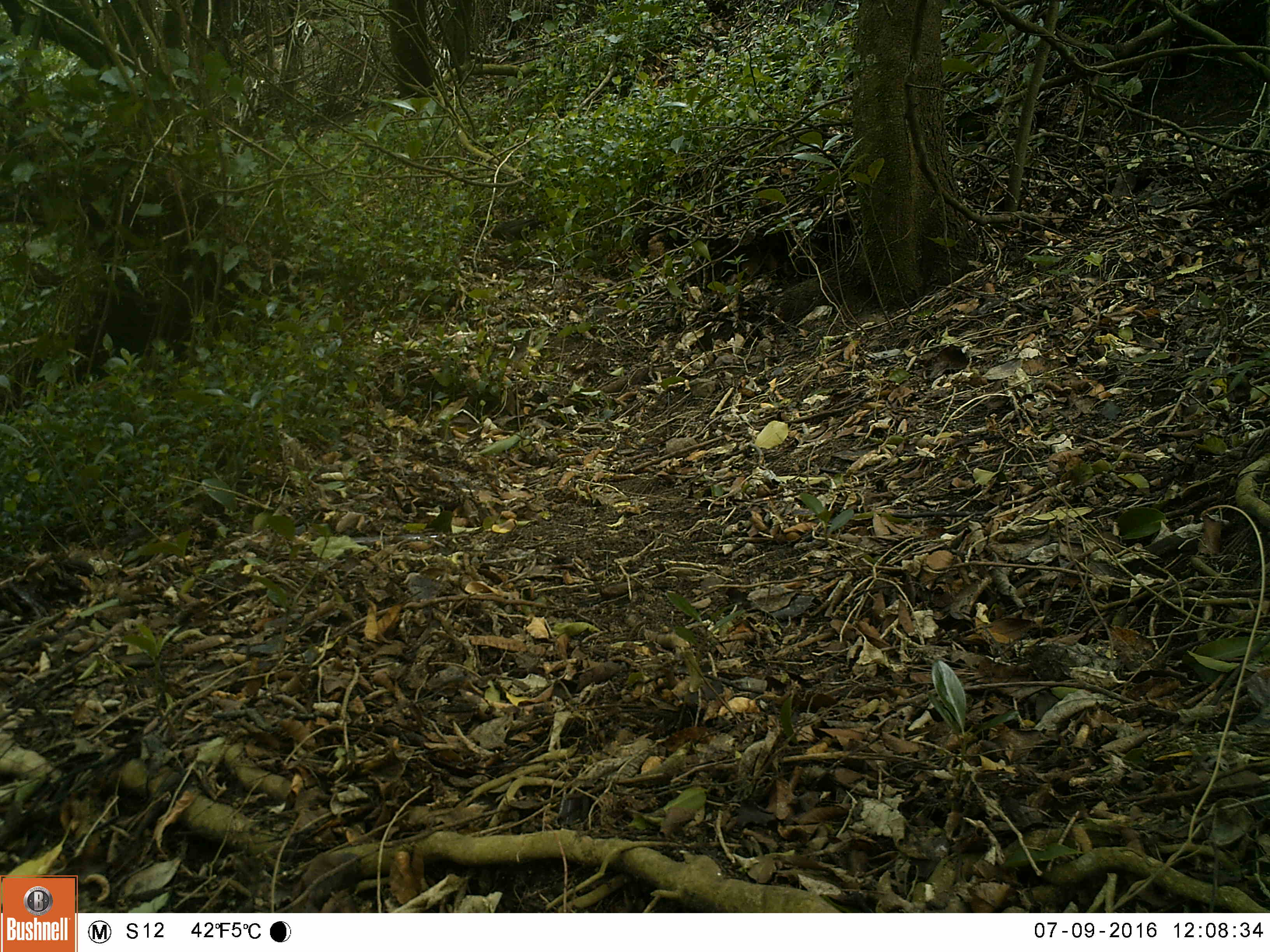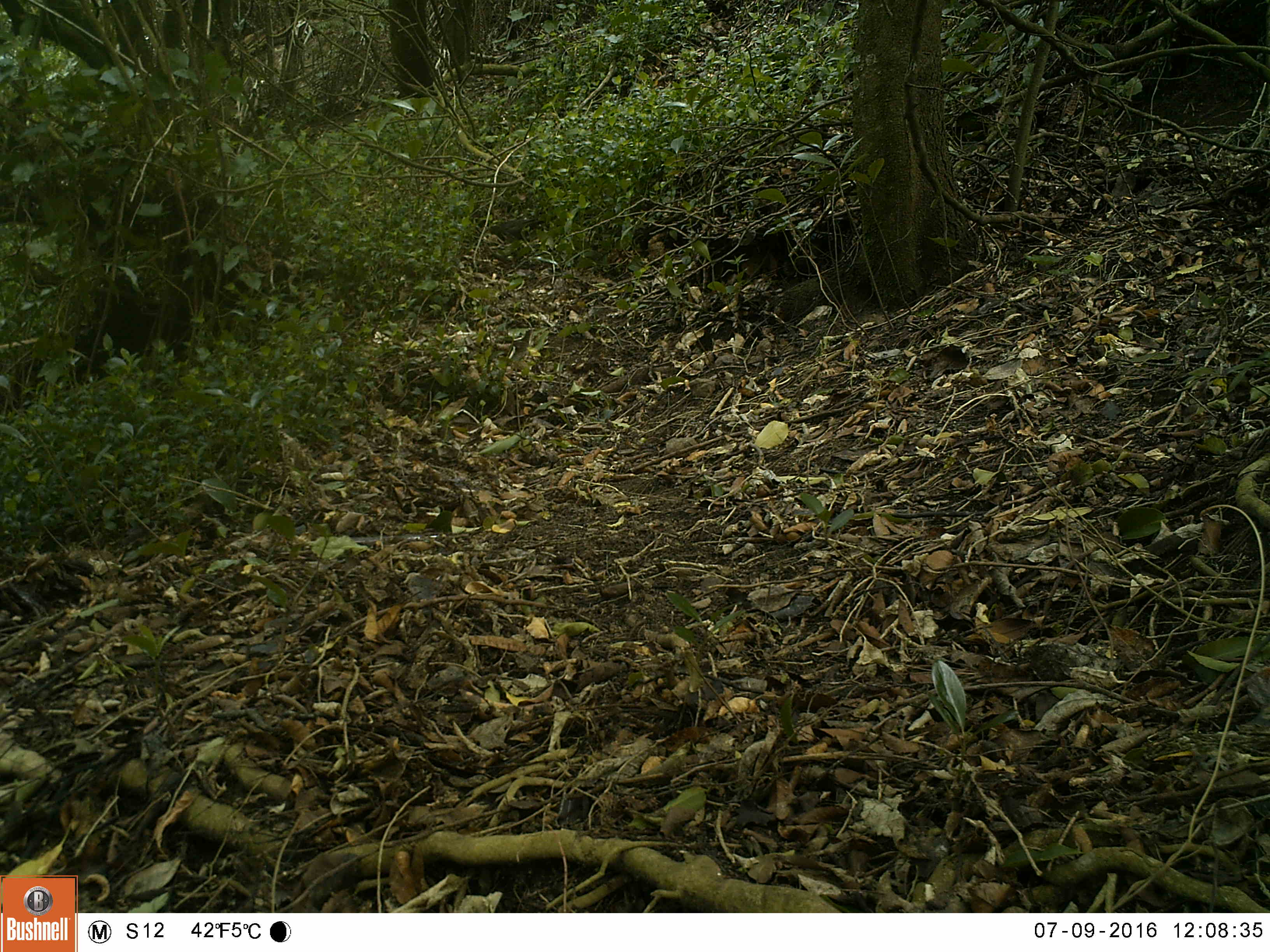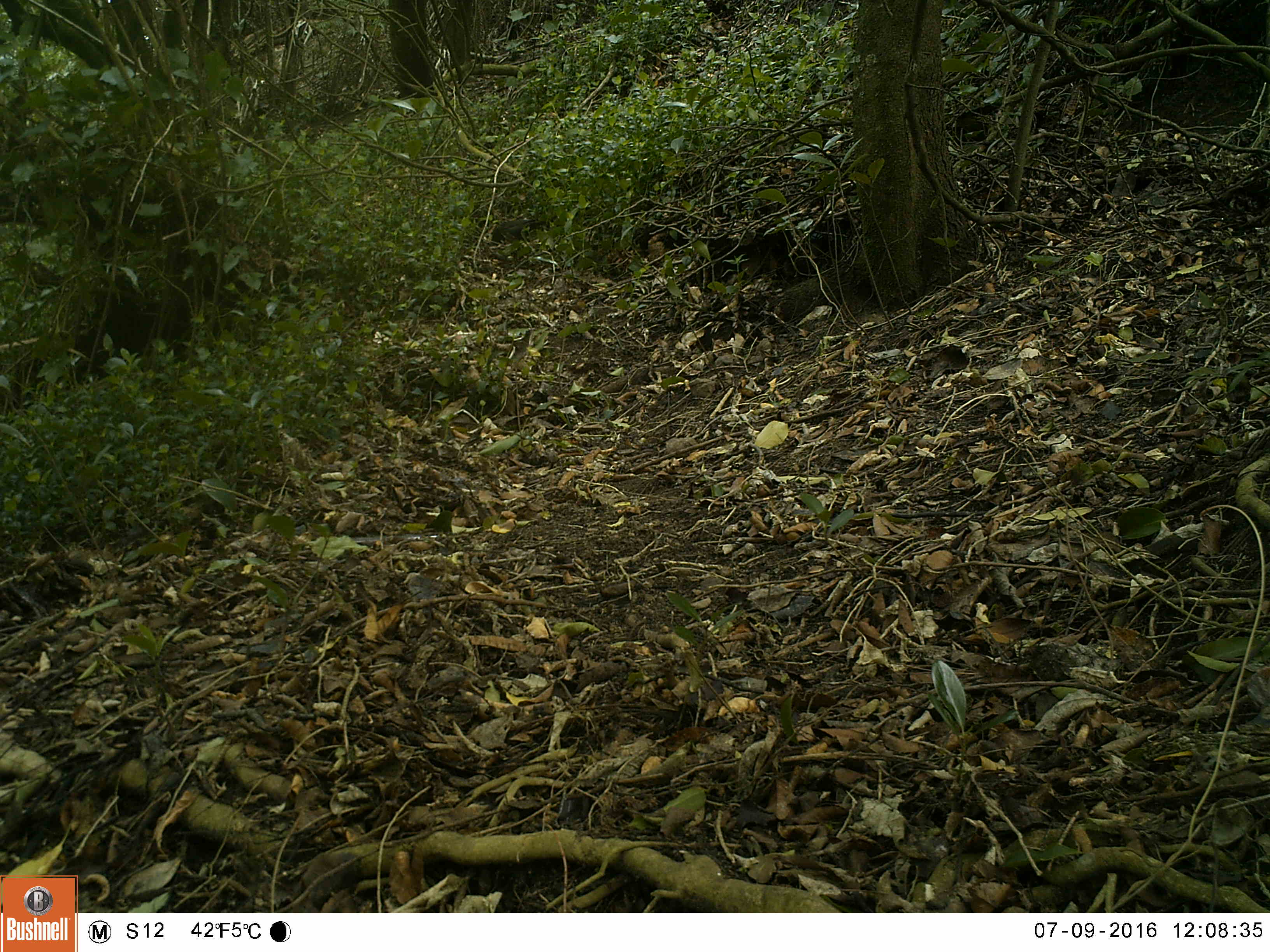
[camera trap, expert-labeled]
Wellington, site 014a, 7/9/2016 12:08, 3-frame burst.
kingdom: Animalia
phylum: Chordata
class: Aves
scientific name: Aves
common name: bird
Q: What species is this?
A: Bird (Aves).